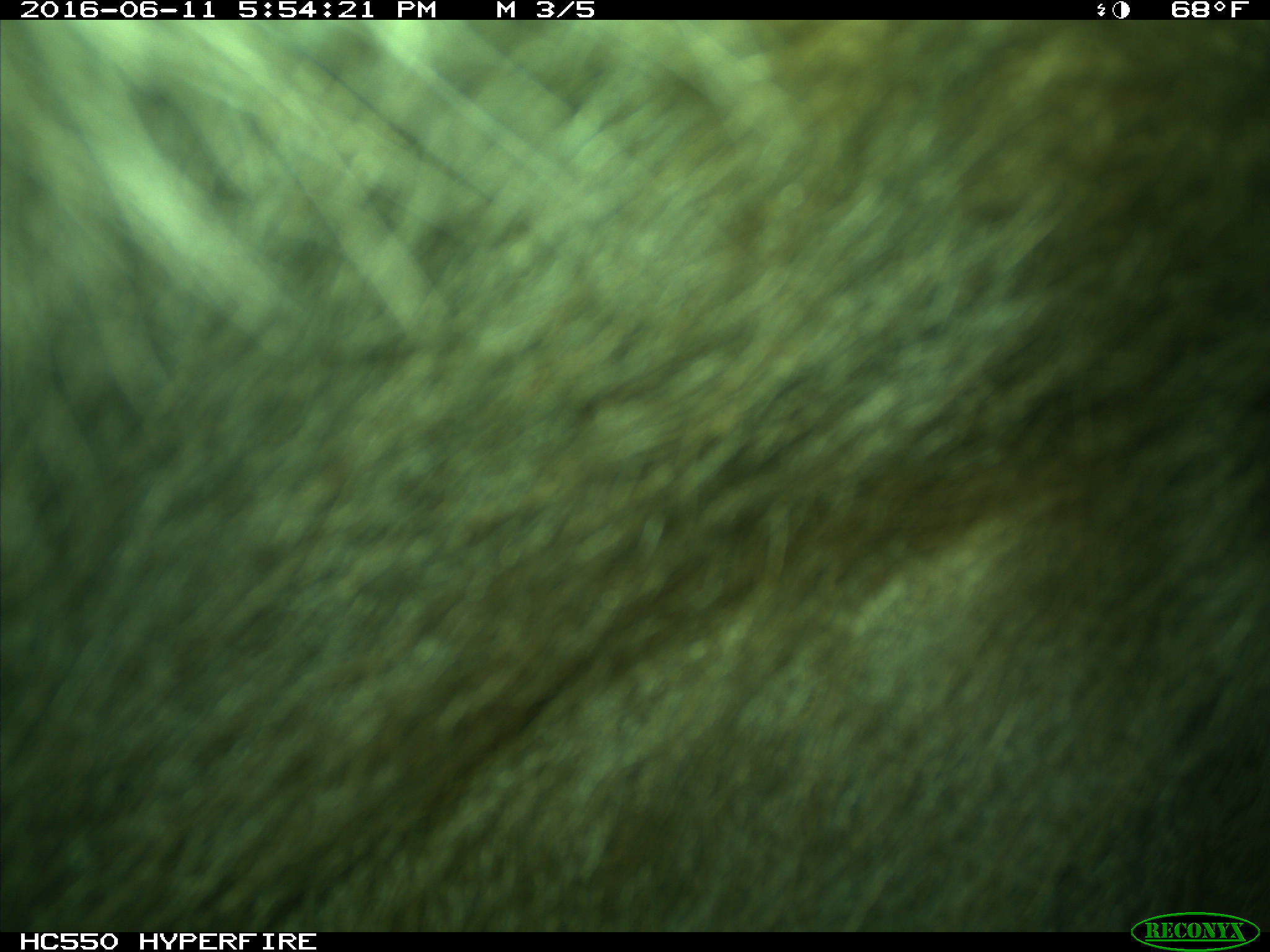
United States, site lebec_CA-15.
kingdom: Animalia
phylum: Chordata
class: Mammalia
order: Carnivora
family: Ursidae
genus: Ursus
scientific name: Ursus americanus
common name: american black bear